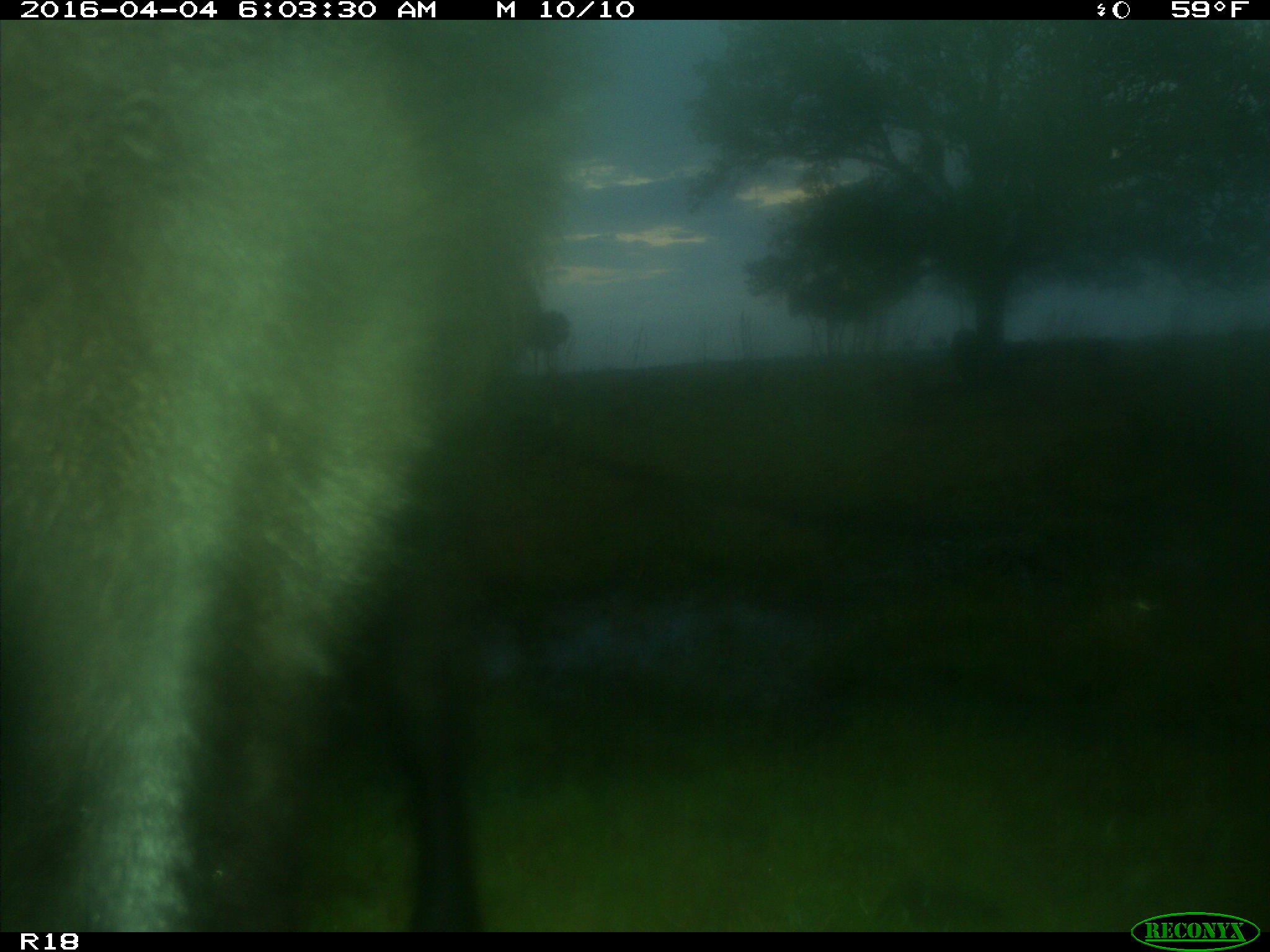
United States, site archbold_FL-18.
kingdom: Animalia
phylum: Chordata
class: Mammalia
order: Artiodactyla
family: Bovidae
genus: Bos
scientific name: Bos taurus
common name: domestic cow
Bos taurus (domestic cow).